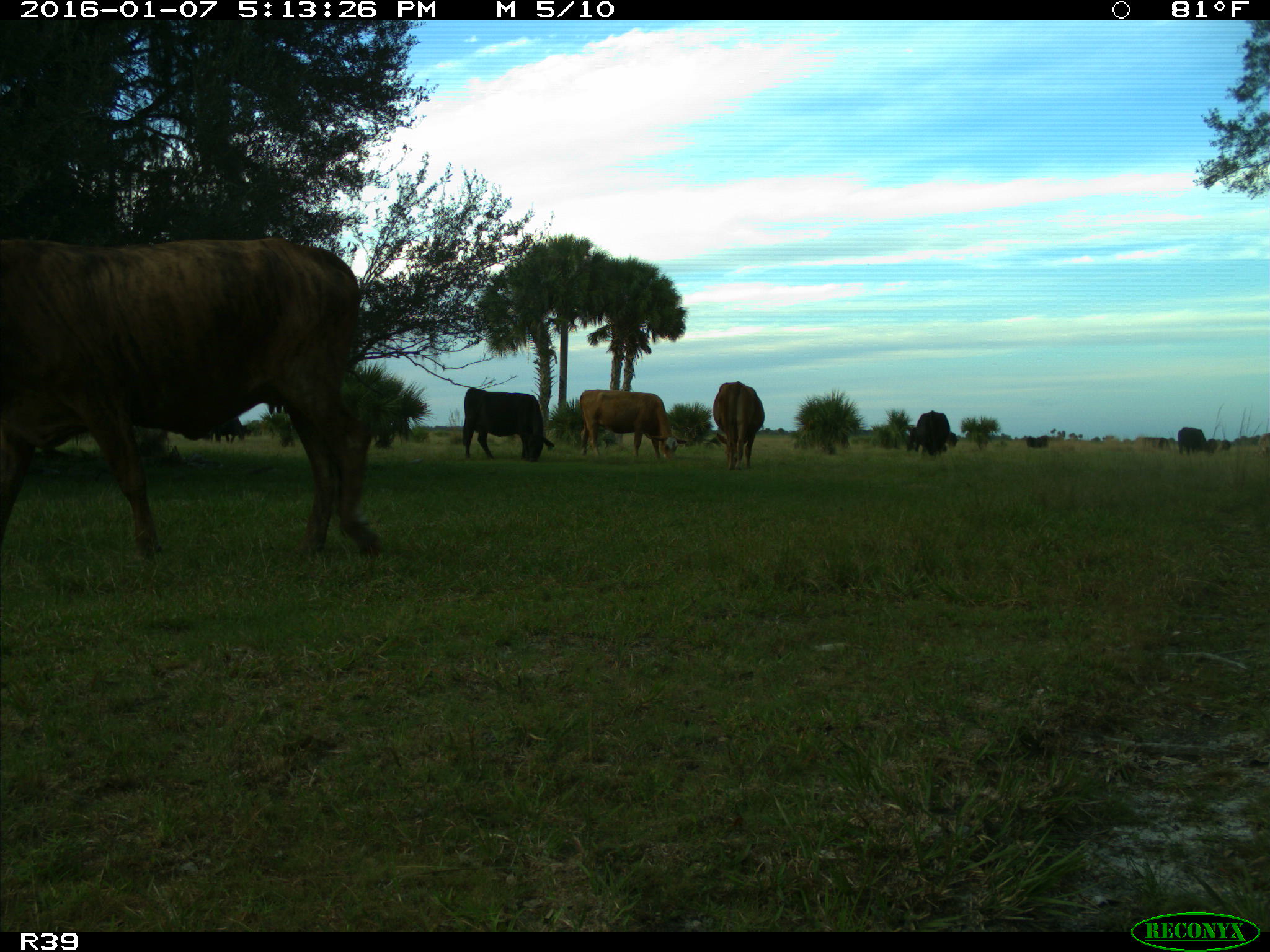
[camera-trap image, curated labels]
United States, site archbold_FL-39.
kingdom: Animalia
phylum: Chordata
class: Mammalia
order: Artiodactyla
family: Bovidae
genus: Bos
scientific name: Bos taurus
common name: domestic cow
Bos taurus (domestic cow).